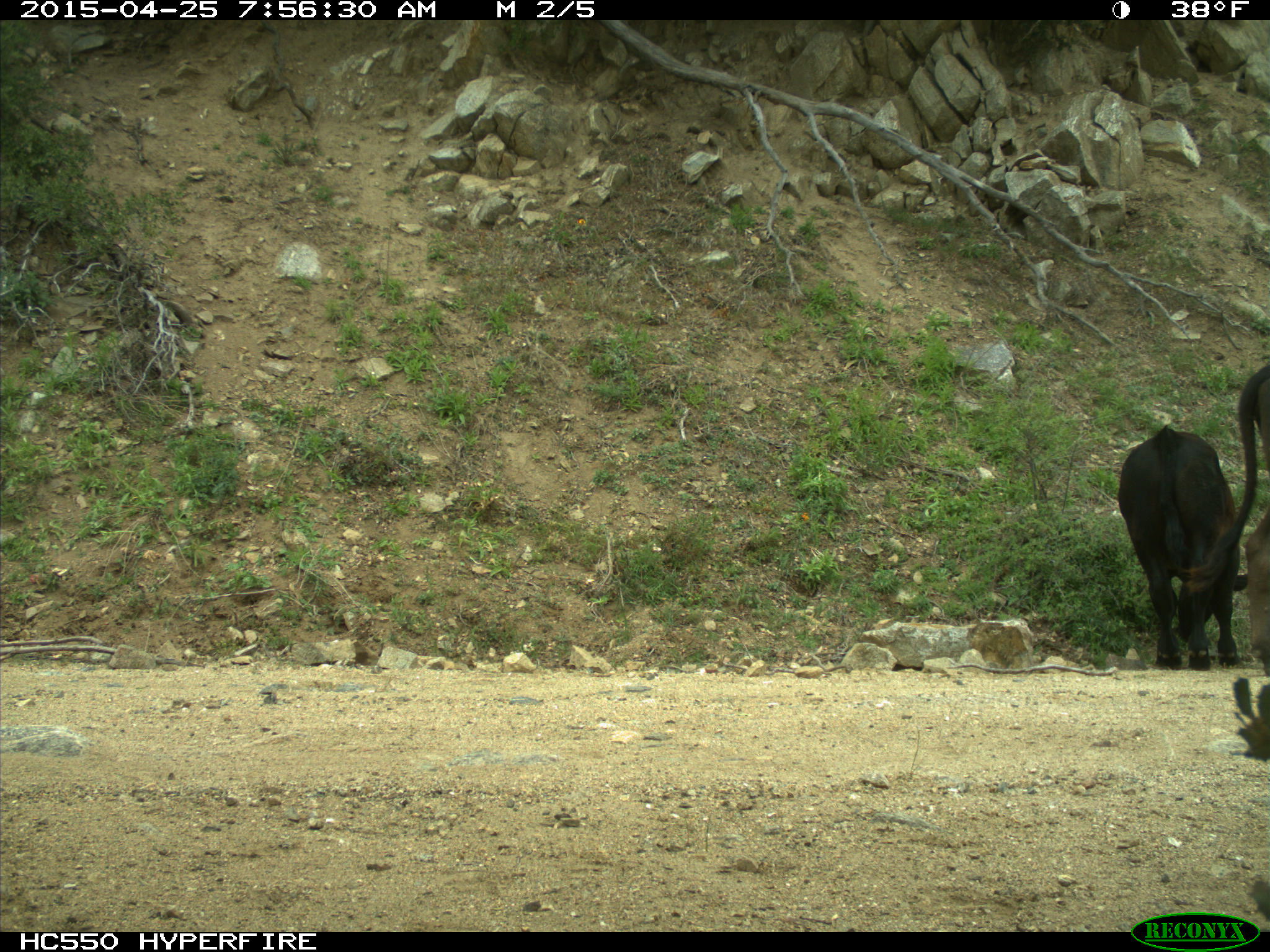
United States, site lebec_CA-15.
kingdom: Animalia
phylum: Chordata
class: Mammalia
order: Artiodactyla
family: Bovidae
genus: Bos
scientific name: Bos taurus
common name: domestic cow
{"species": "Bos taurus (domestic cow)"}